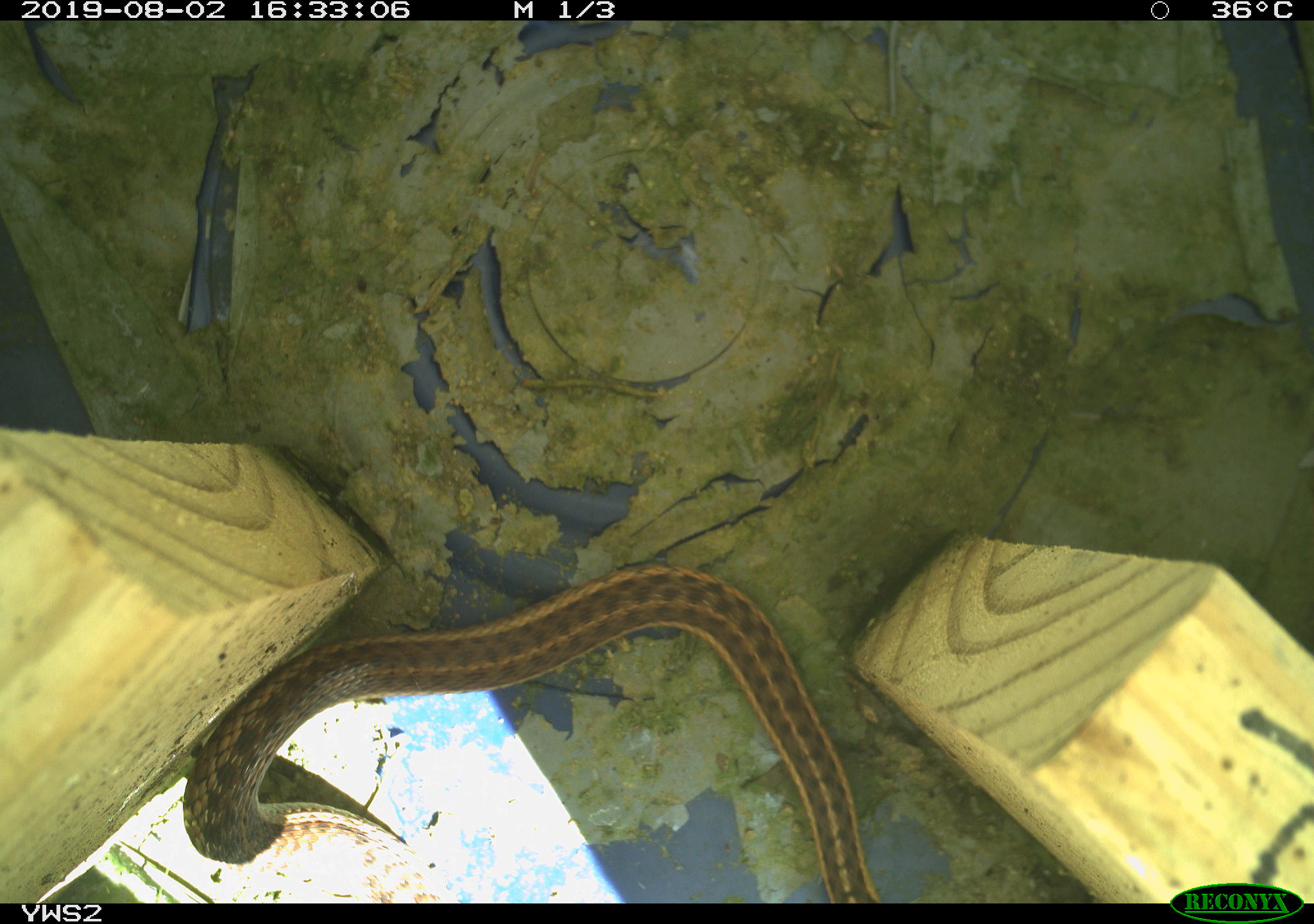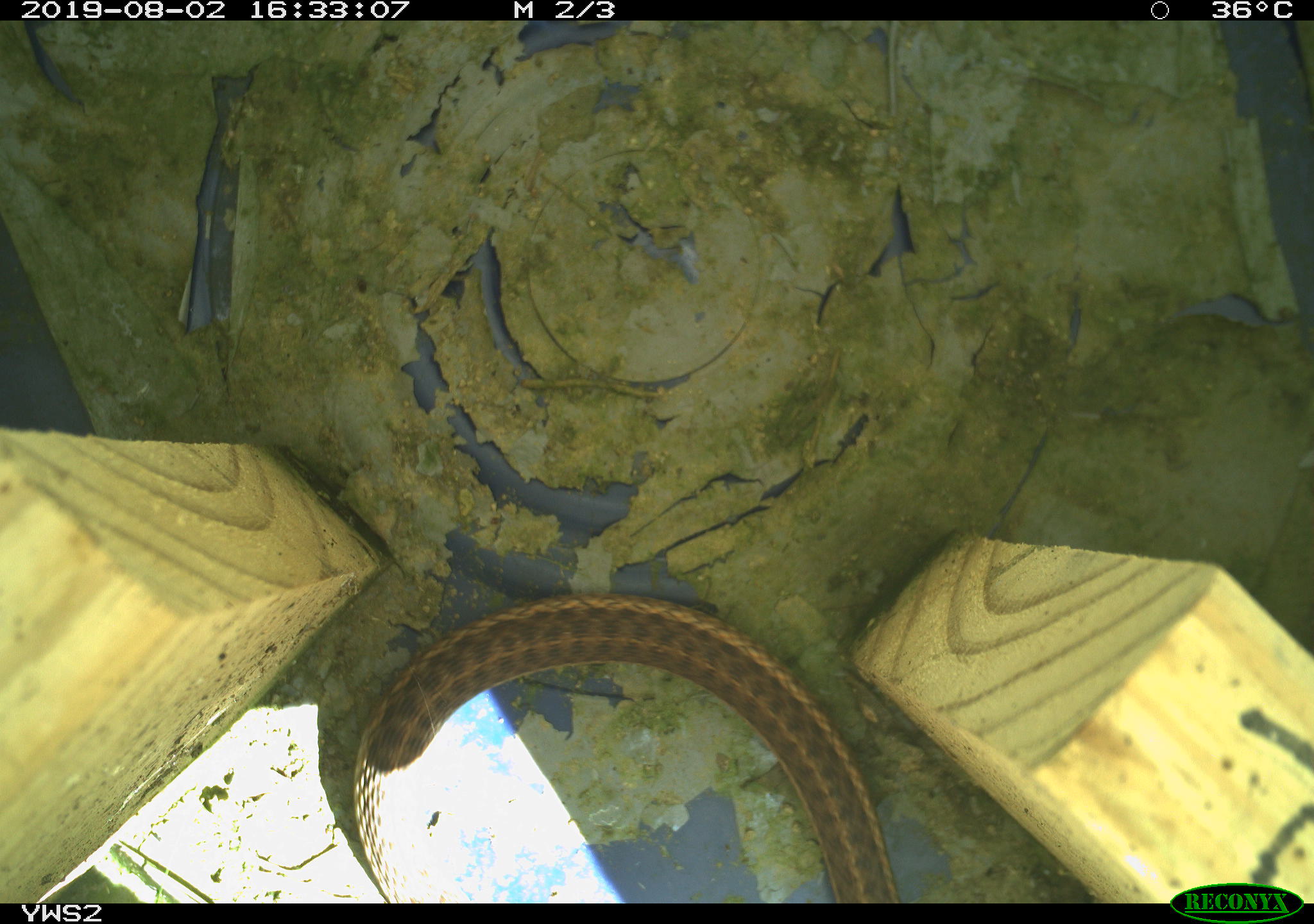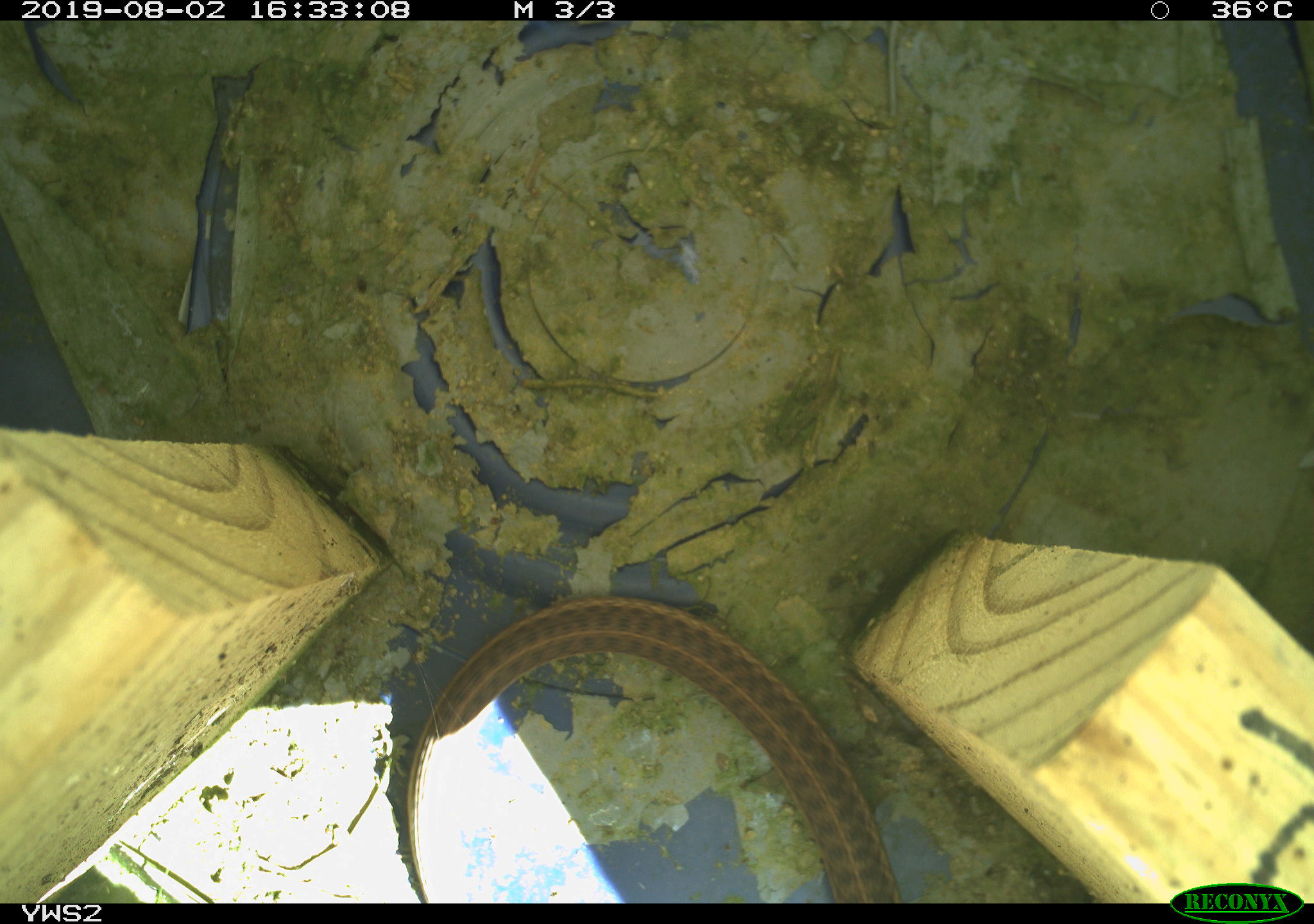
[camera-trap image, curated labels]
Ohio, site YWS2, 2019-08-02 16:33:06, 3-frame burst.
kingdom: Animalia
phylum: Chordata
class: Reptilia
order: Squamata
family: Colubridae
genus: Thamnophis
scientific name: Thamnophis sirtalis sirtalis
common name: eastern gartersnake